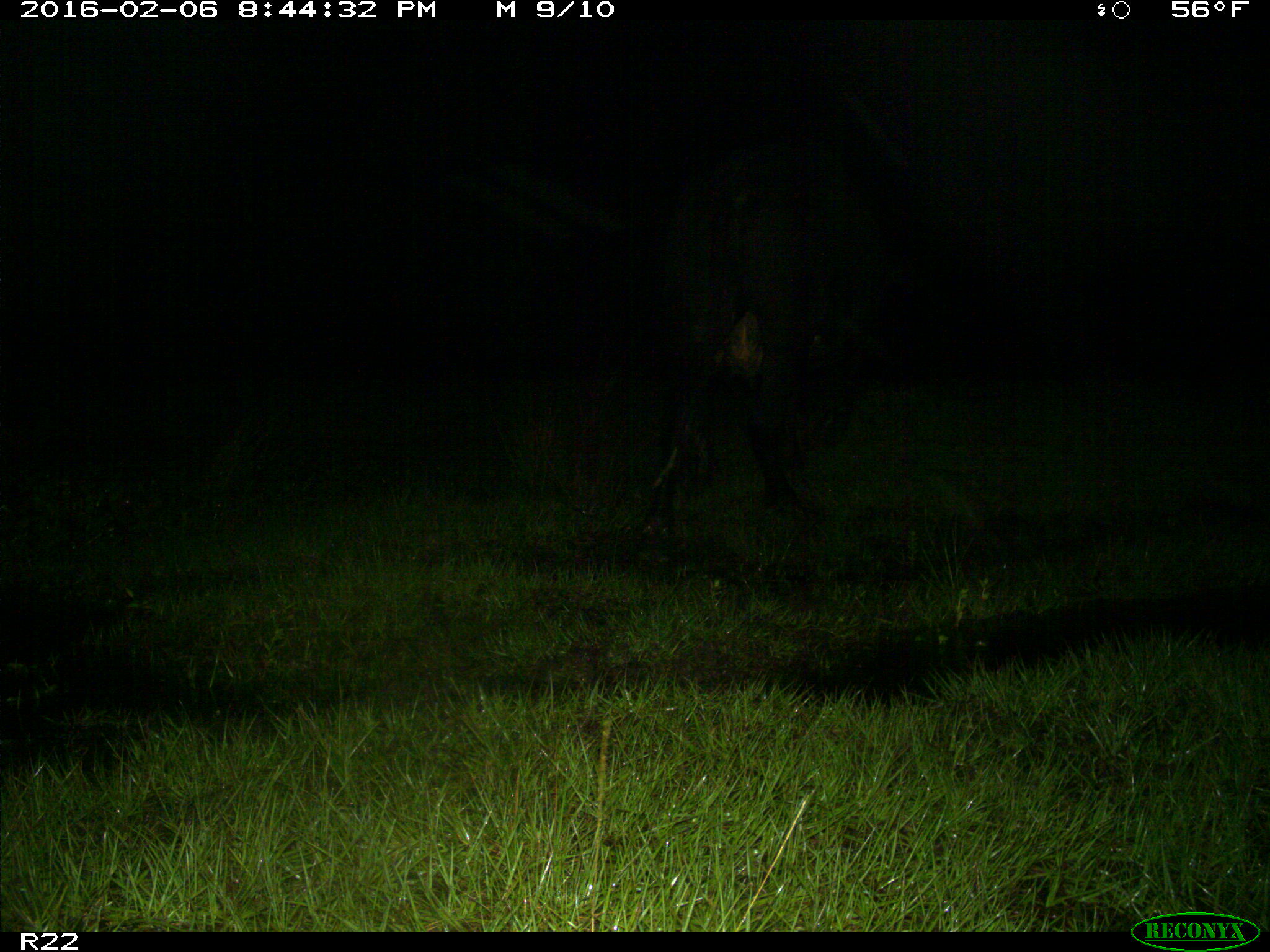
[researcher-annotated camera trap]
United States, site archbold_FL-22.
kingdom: Animalia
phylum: Chordata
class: Mammalia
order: Artiodactyla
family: Bovidae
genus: Bos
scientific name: Bos taurus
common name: domestic cow